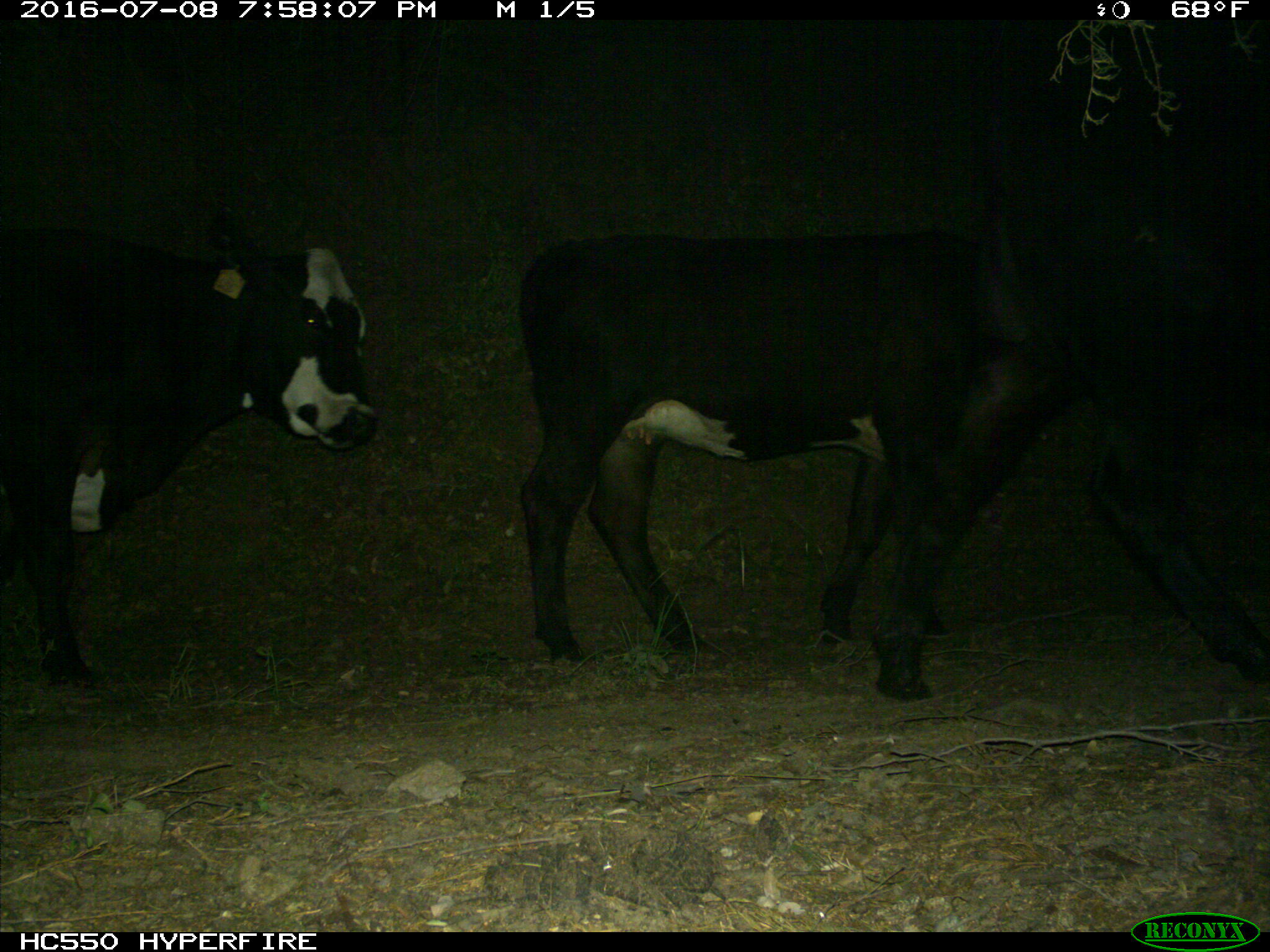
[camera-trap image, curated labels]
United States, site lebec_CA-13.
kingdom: Animalia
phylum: Chordata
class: Mammalia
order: Artiodactyla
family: Bovidae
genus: Bos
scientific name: Bos taurus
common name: domestic cow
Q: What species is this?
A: Bos taurus (domestic cow).